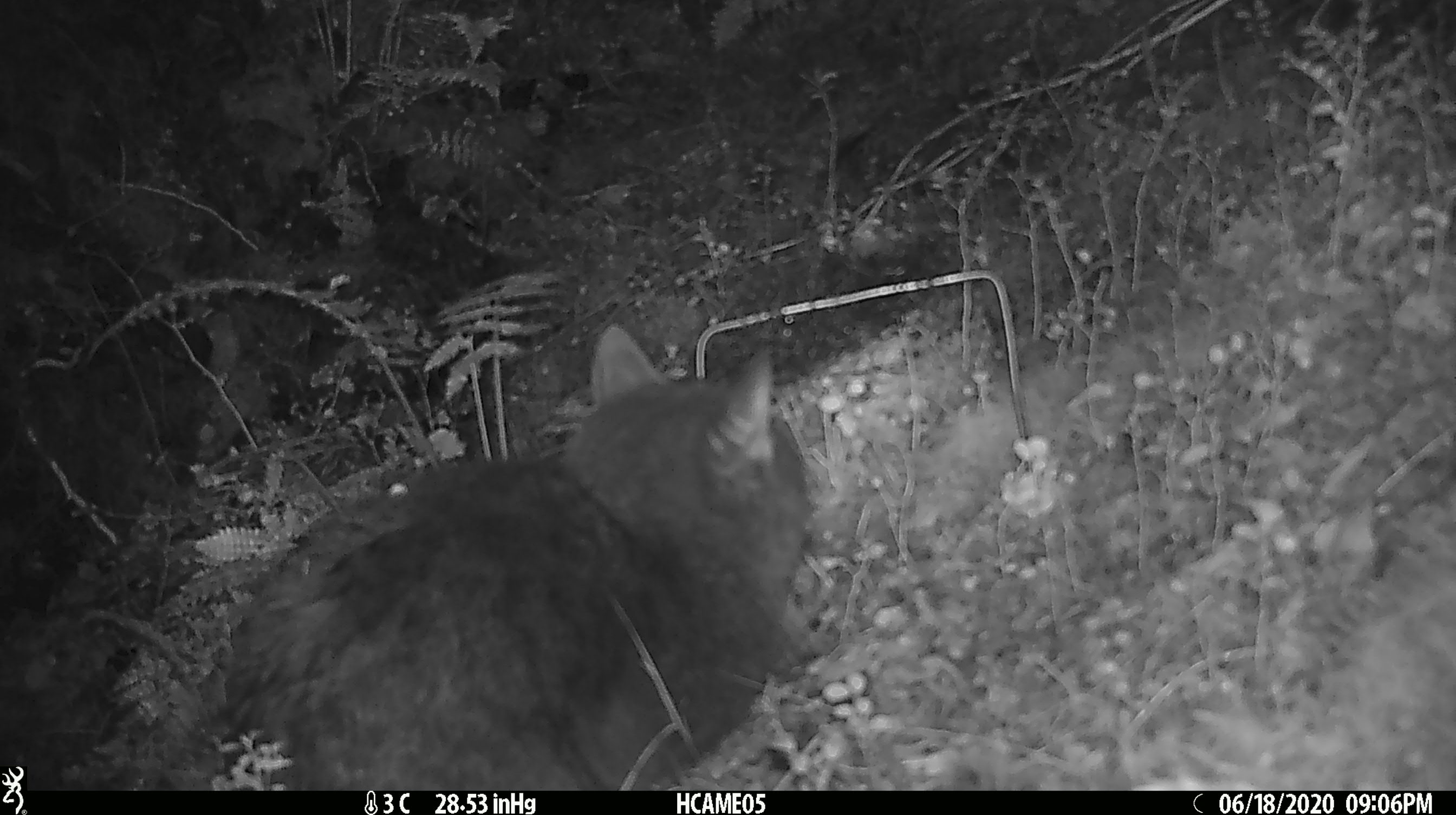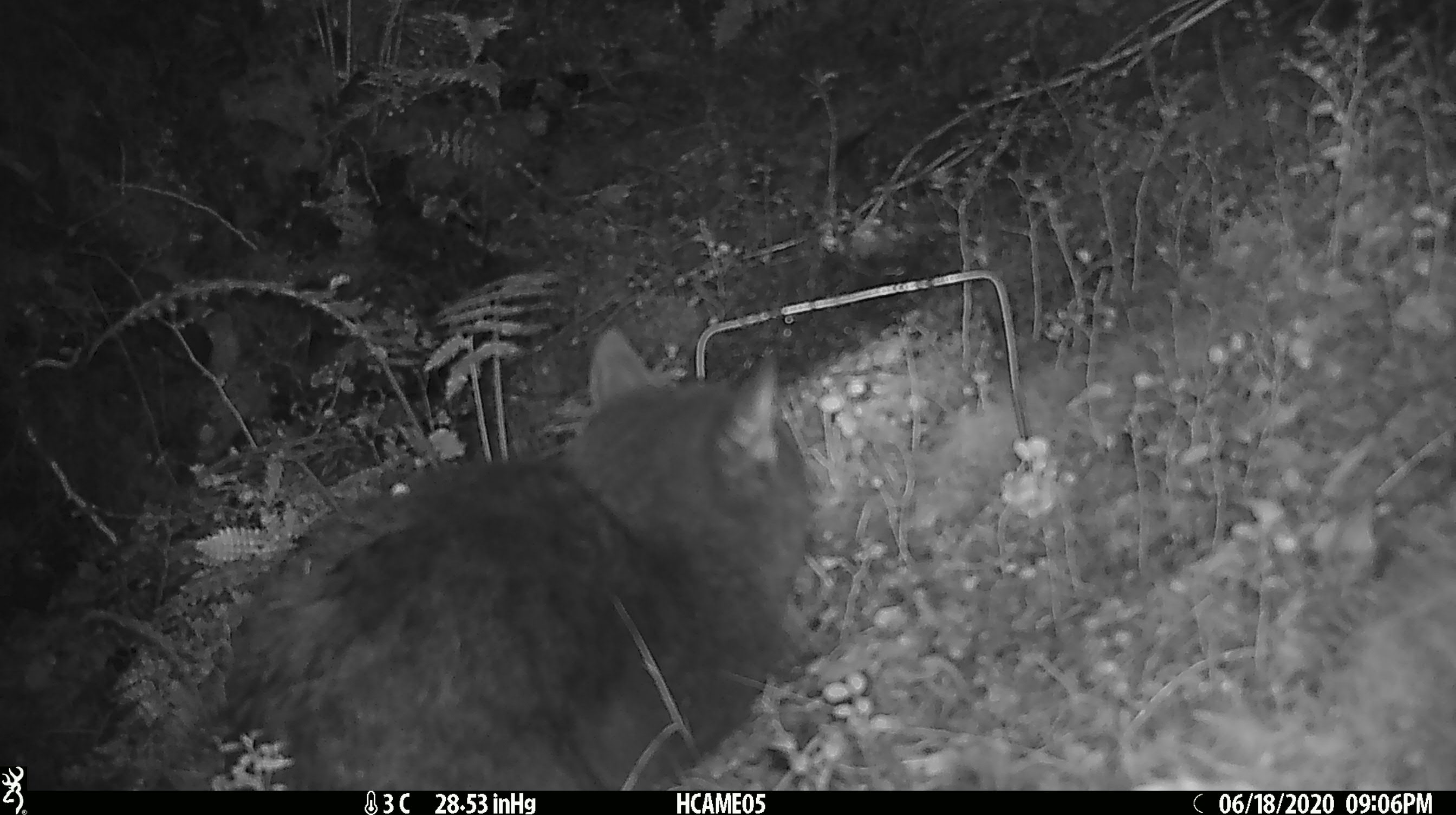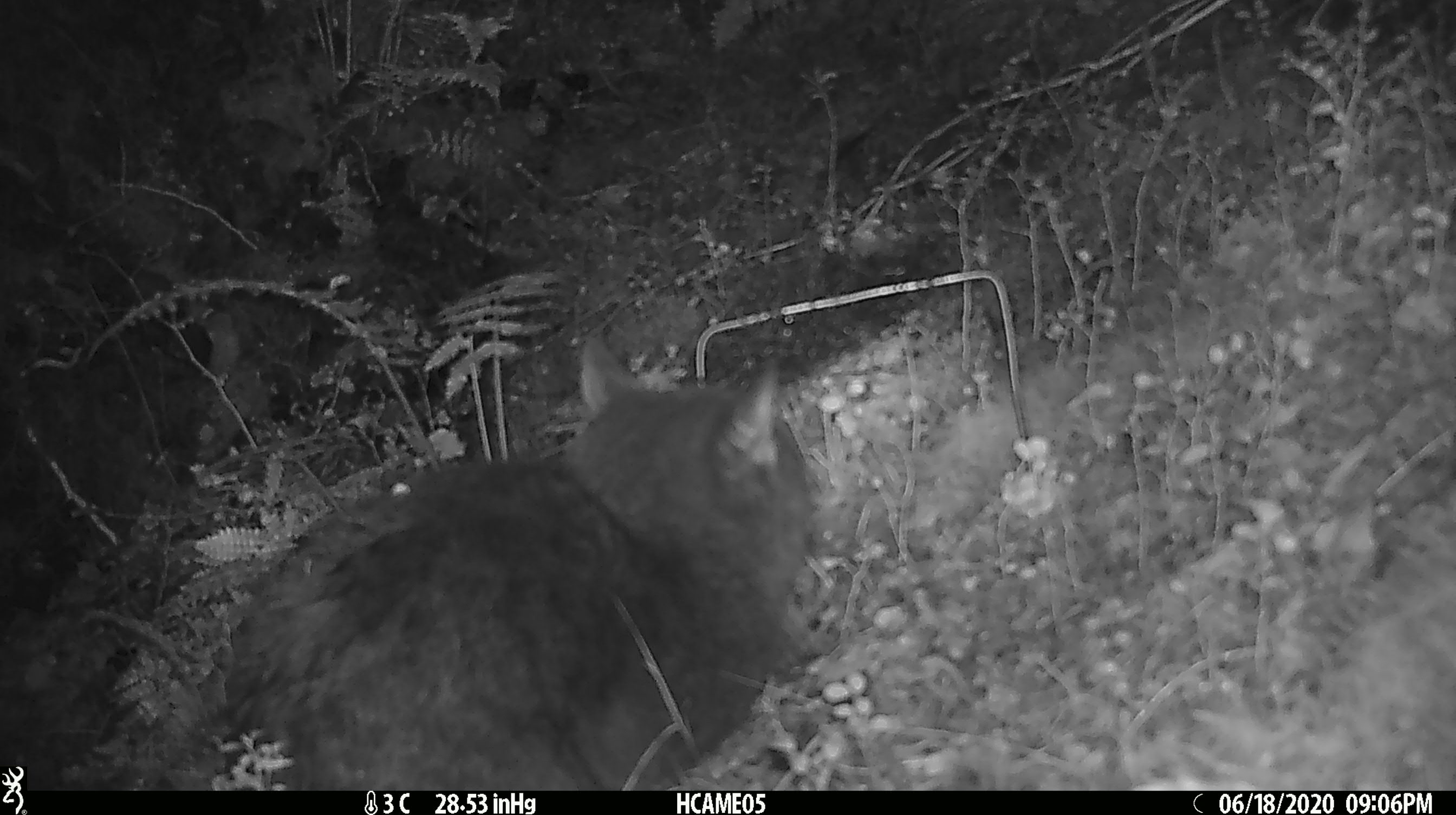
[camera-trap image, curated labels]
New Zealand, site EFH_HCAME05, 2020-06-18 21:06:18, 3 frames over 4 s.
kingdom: Animalia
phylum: Chordata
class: Mammalia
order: Carnivora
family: Felidae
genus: Felis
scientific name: Felis catus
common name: domestic cat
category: cat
Cat (domestic cat) (Felis catus).